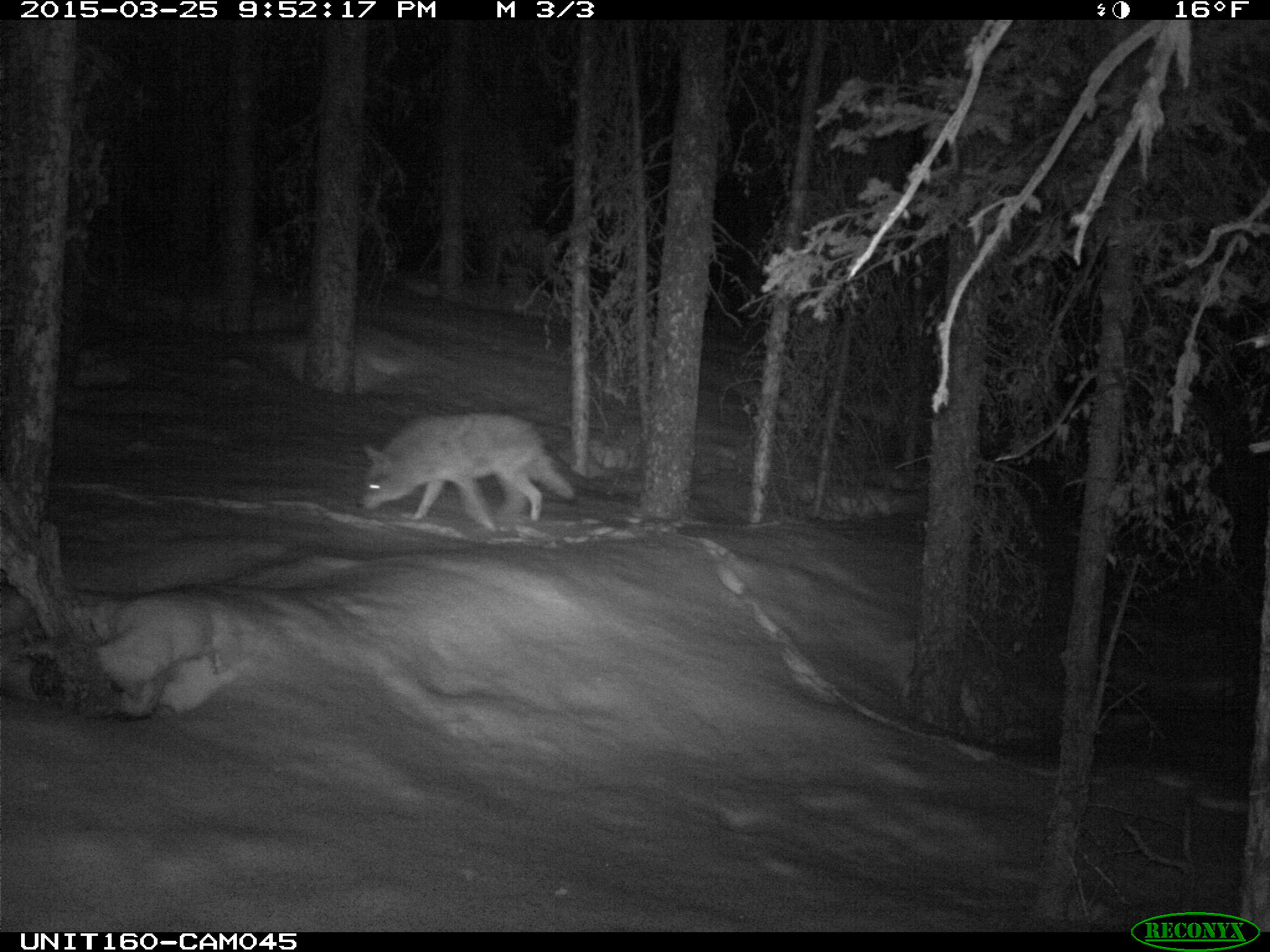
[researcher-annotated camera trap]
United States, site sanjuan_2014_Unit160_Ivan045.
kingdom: Animalia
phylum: Chordata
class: Mammalia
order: Carnivora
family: Canidae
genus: Canis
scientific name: Canis latrans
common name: coyote